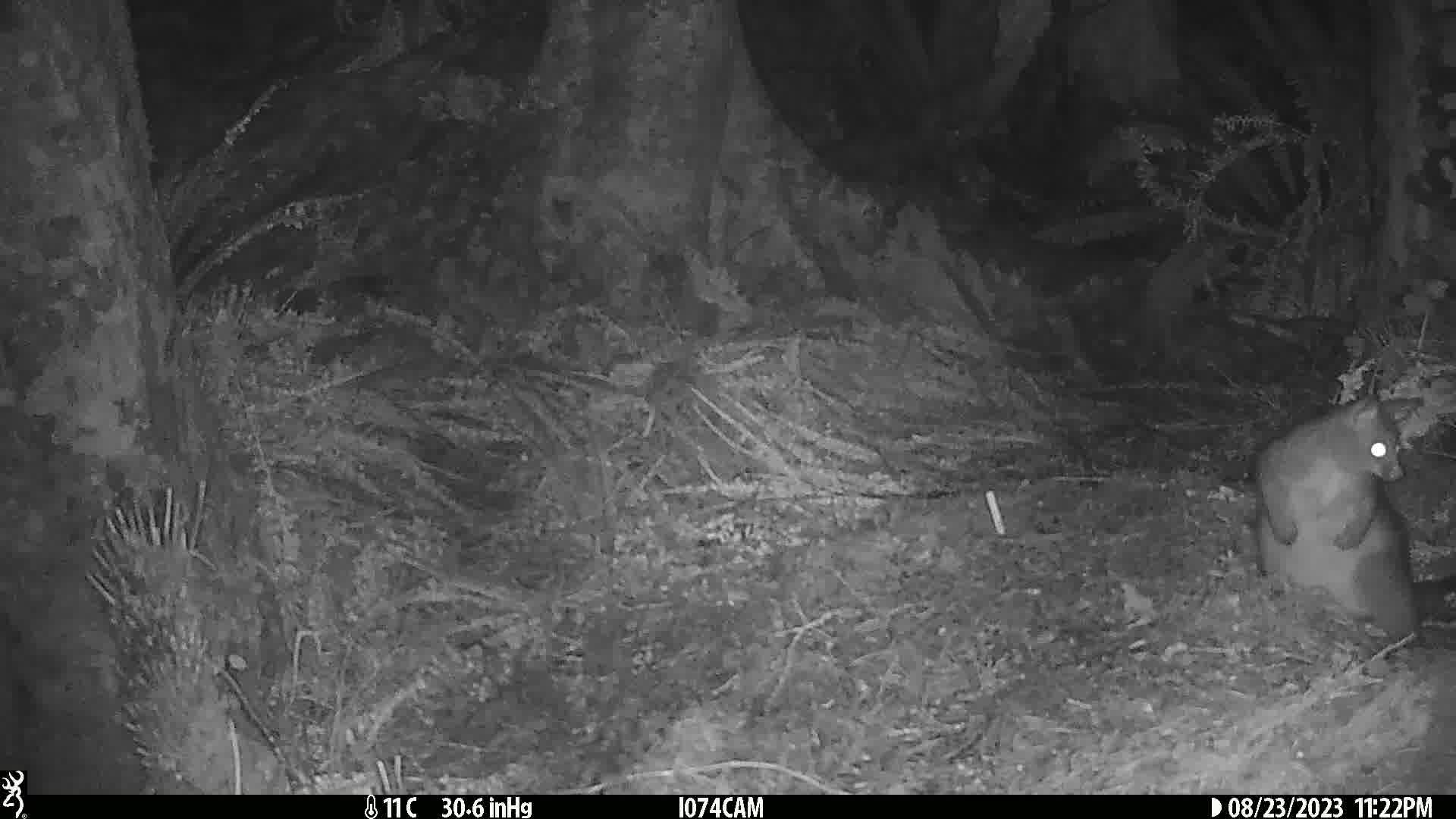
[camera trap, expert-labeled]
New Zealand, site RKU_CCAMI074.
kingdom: Animalia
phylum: Chordata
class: Mammalia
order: Diprotodontia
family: Phalangeridae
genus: Trichosurus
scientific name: Trichosurus vulpecula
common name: common brushtail possum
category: possum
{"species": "possum (common brushtail possum) (Trichosurus vulpecula)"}